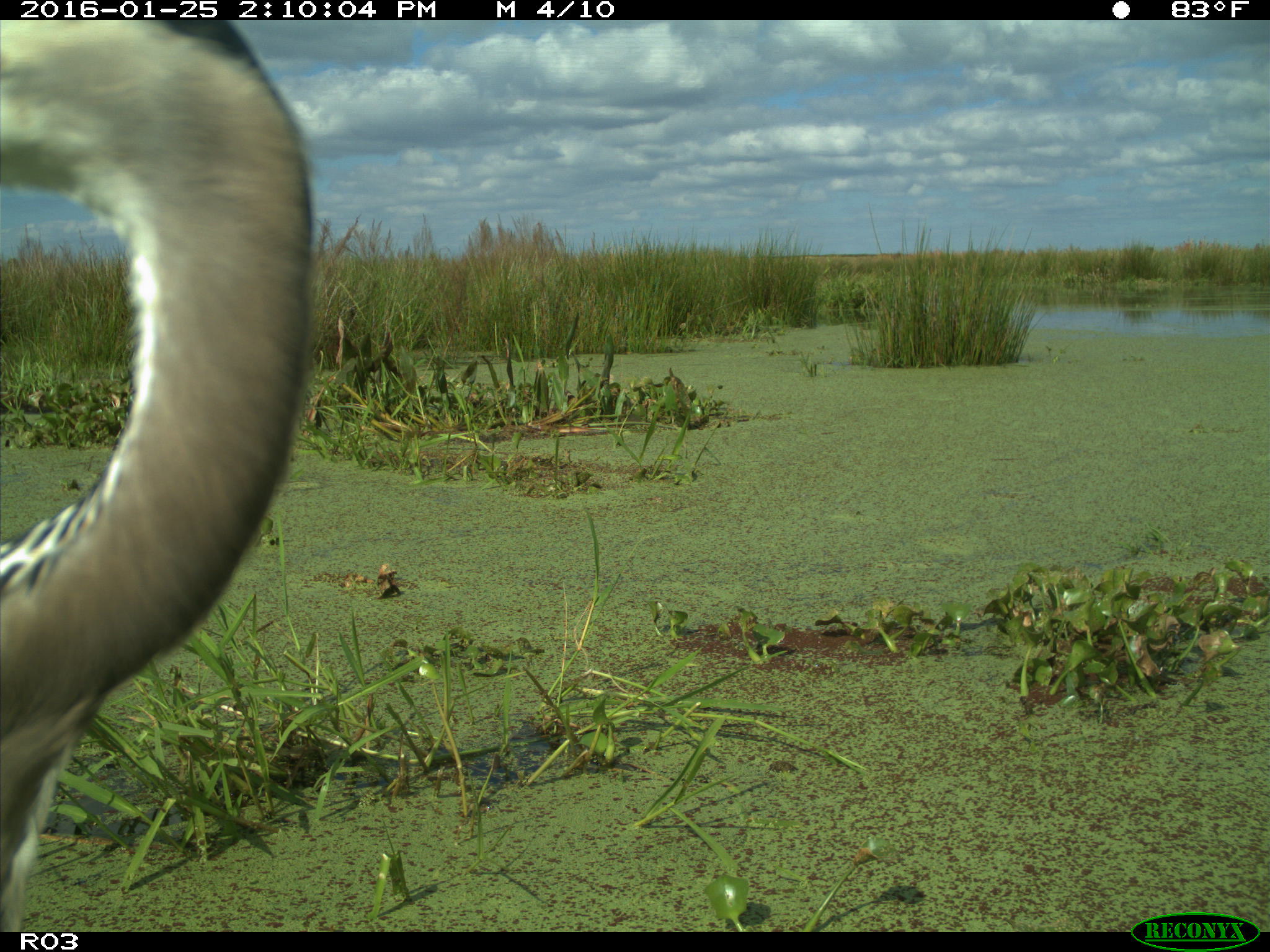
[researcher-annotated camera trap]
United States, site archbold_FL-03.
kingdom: Animalia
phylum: Chordata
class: Aves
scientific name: Aves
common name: birds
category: unidentified bird